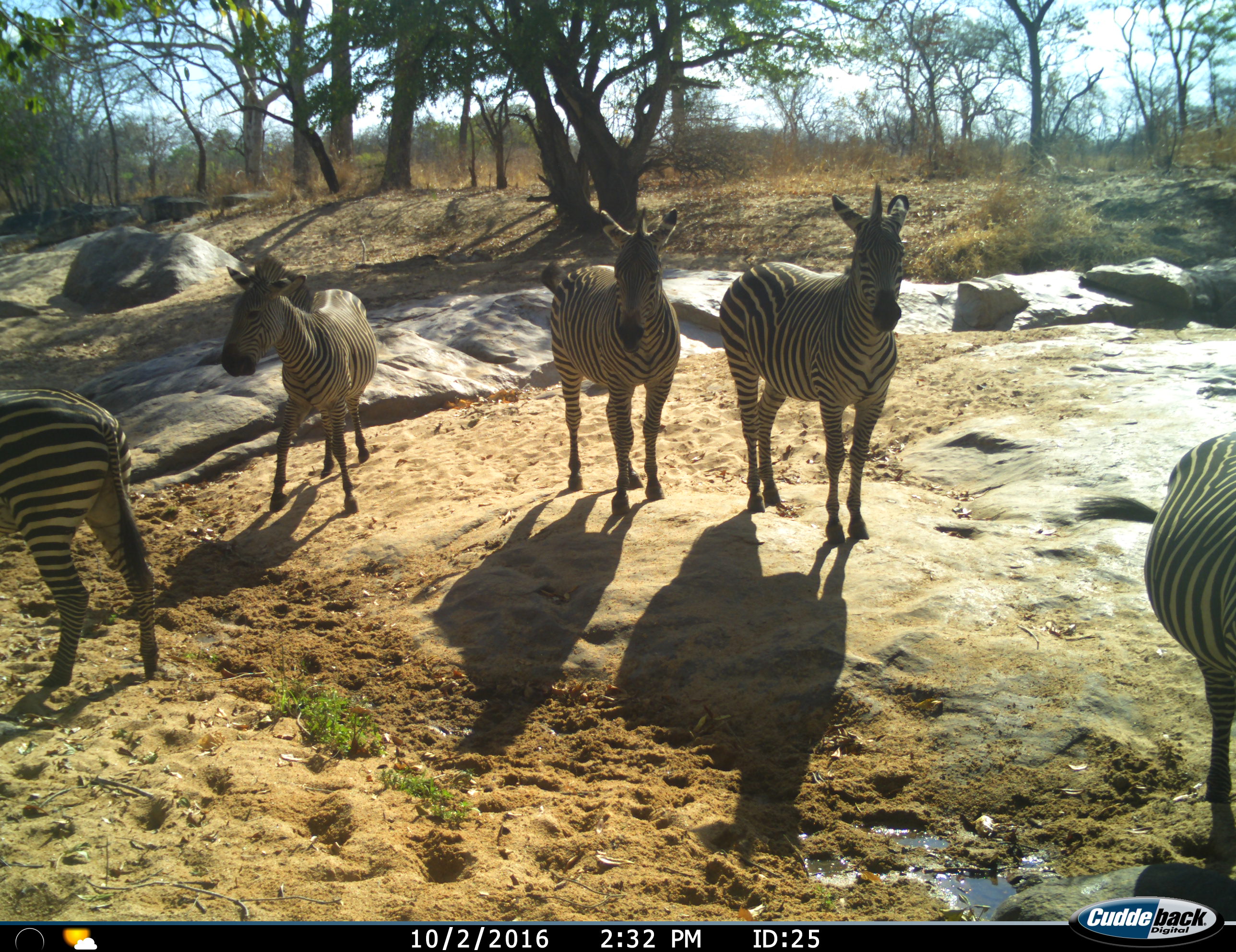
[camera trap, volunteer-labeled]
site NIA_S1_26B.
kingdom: Animalia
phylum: Chordata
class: Mammalia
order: Perissodactyla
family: Equidae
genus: Equus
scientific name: Equus quagga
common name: plains zebra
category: zebraplains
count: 5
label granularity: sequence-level